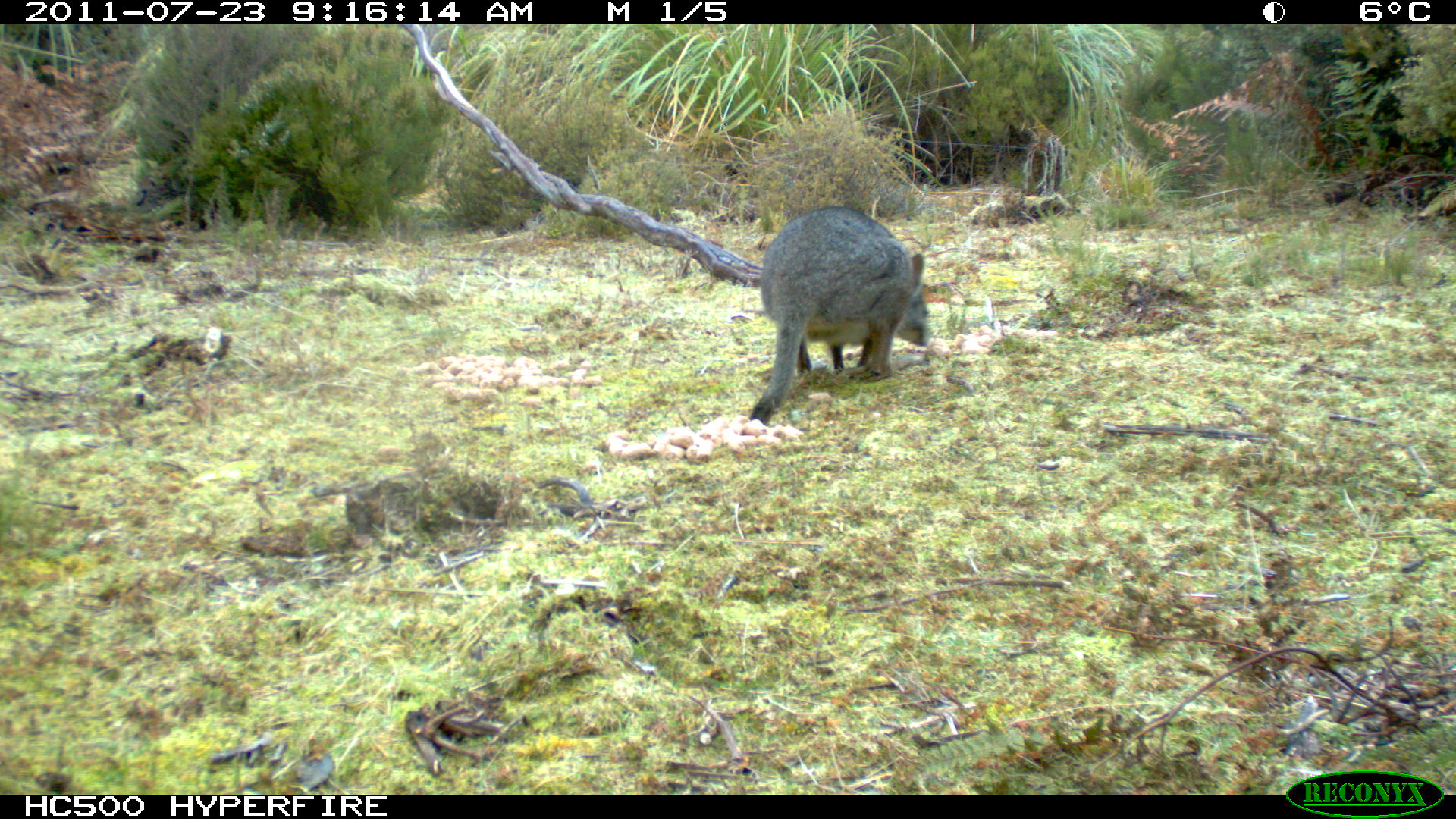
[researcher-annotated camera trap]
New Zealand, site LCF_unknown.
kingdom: Animalia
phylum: Chordata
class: Mammalia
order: Diprotodontia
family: Macropodidae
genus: Notamacropus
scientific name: Notamacropus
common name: wallaby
Wallaby (Notamacropus).